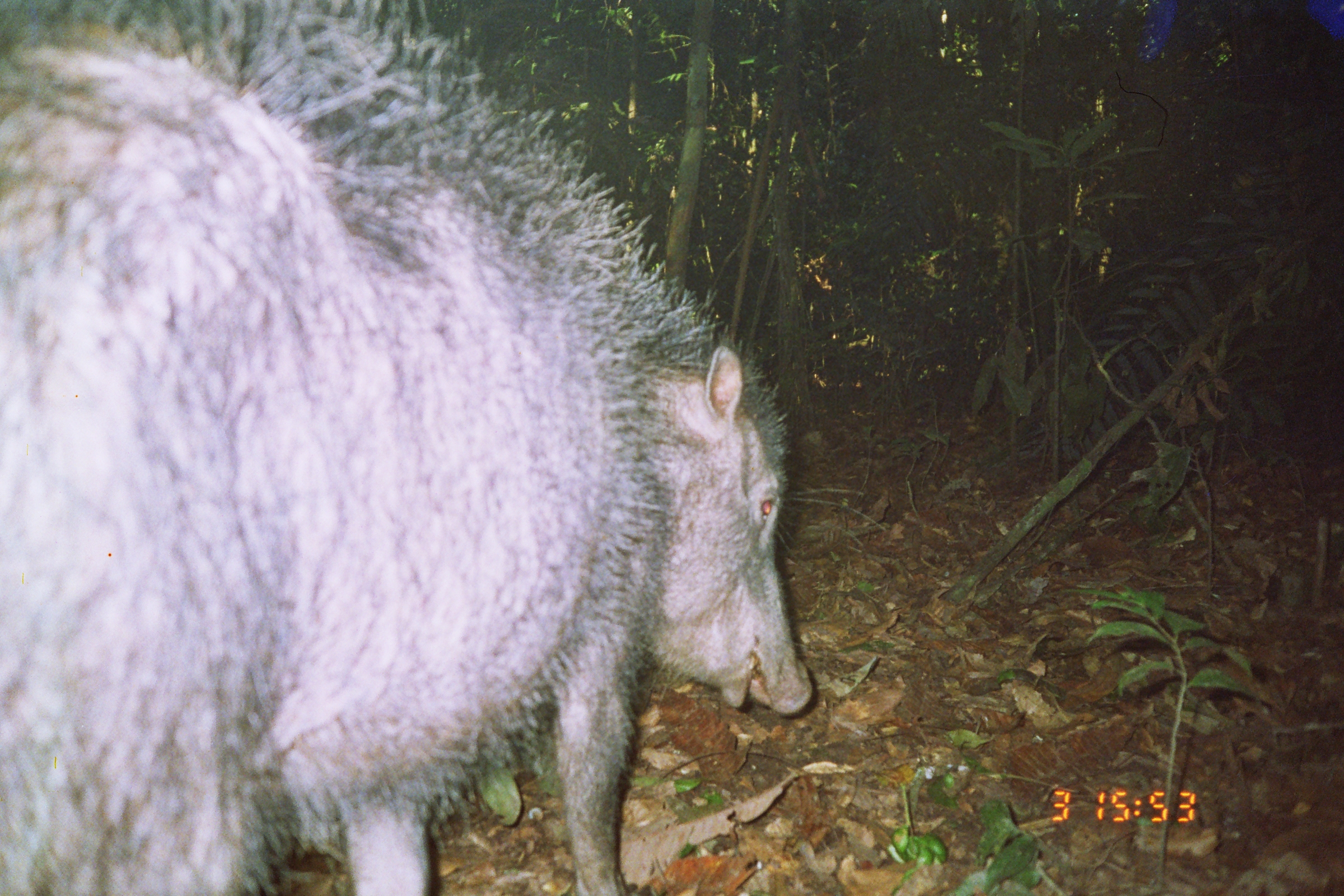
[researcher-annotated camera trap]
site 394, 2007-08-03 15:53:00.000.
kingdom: Animalia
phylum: Chordata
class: Mammalia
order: Artiodactyla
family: Tayassuidae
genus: Tayassu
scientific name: Tayassu pecari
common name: white-lipped peccary